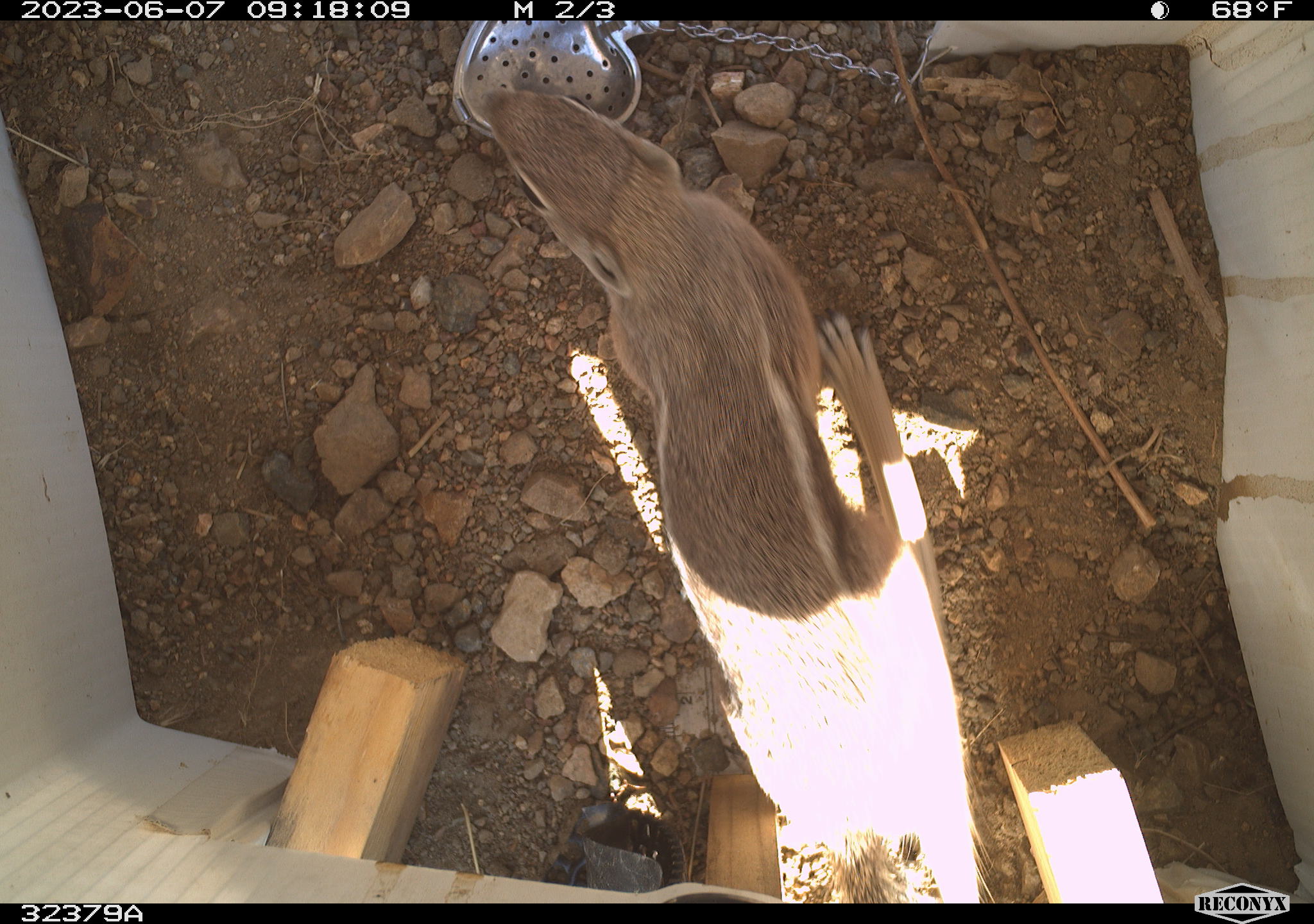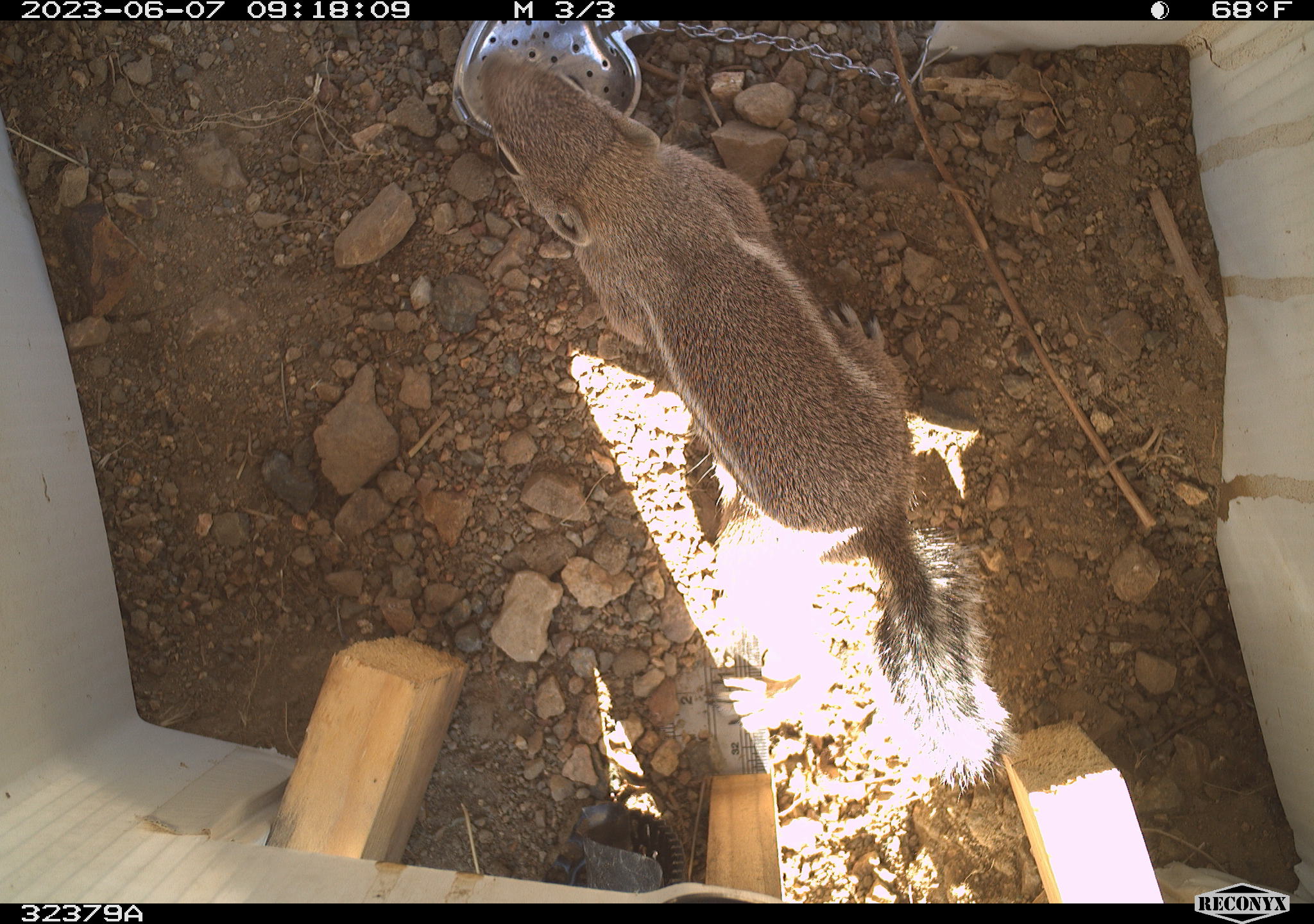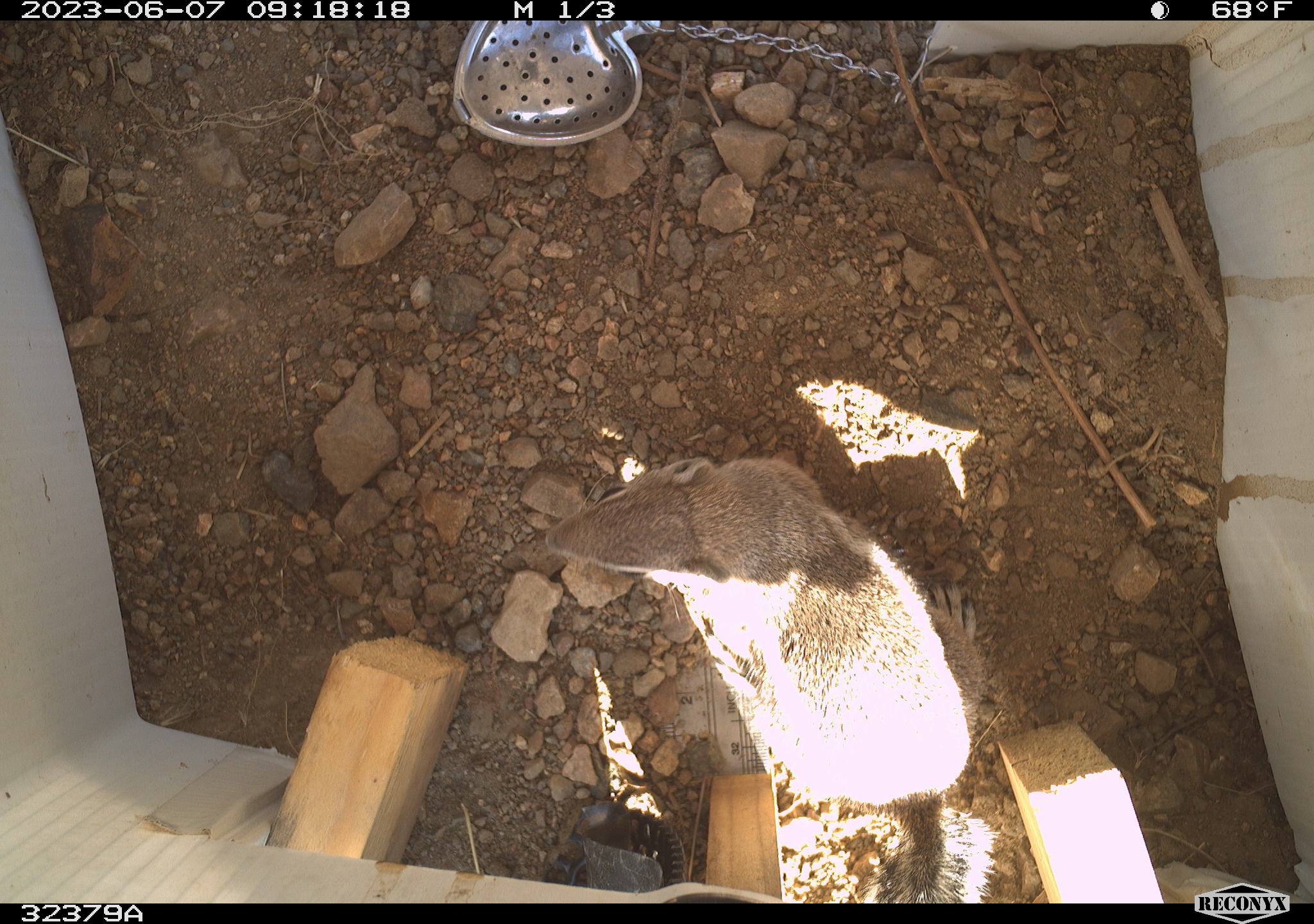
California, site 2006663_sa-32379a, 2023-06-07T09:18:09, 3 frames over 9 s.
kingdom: Animalia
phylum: Chordata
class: Mammalia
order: Rodentia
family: Sciuridae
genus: Ammospermophilus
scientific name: Ammospermophilus leucurus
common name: white-tailed antelope squirrel